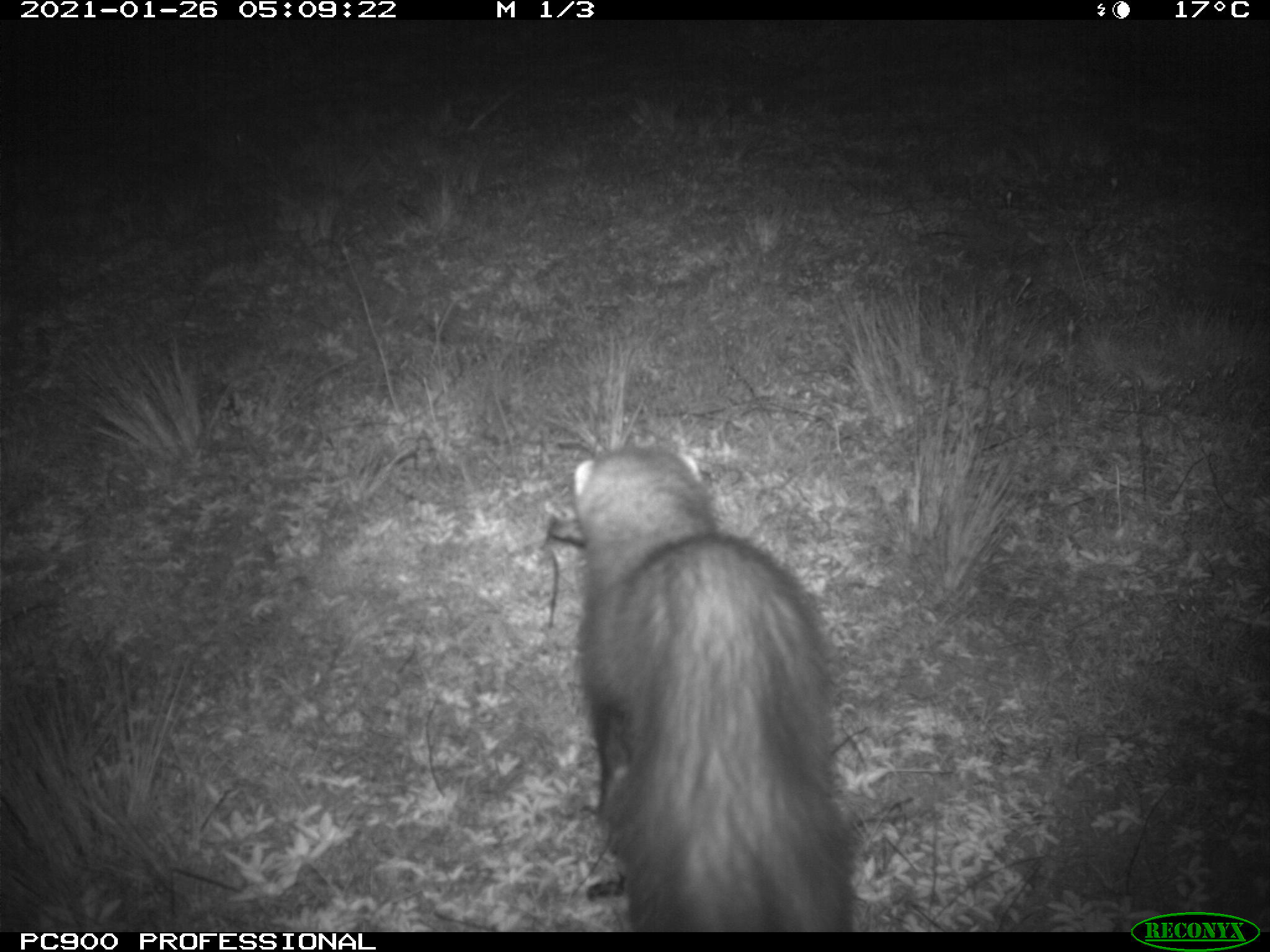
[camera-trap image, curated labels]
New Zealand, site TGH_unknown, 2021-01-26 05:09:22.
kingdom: Animalia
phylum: Chordata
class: Mammalia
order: Carnivora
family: Mustelidae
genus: Mustela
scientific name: Mustela furo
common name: ferret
Ferret (Mustela furo).